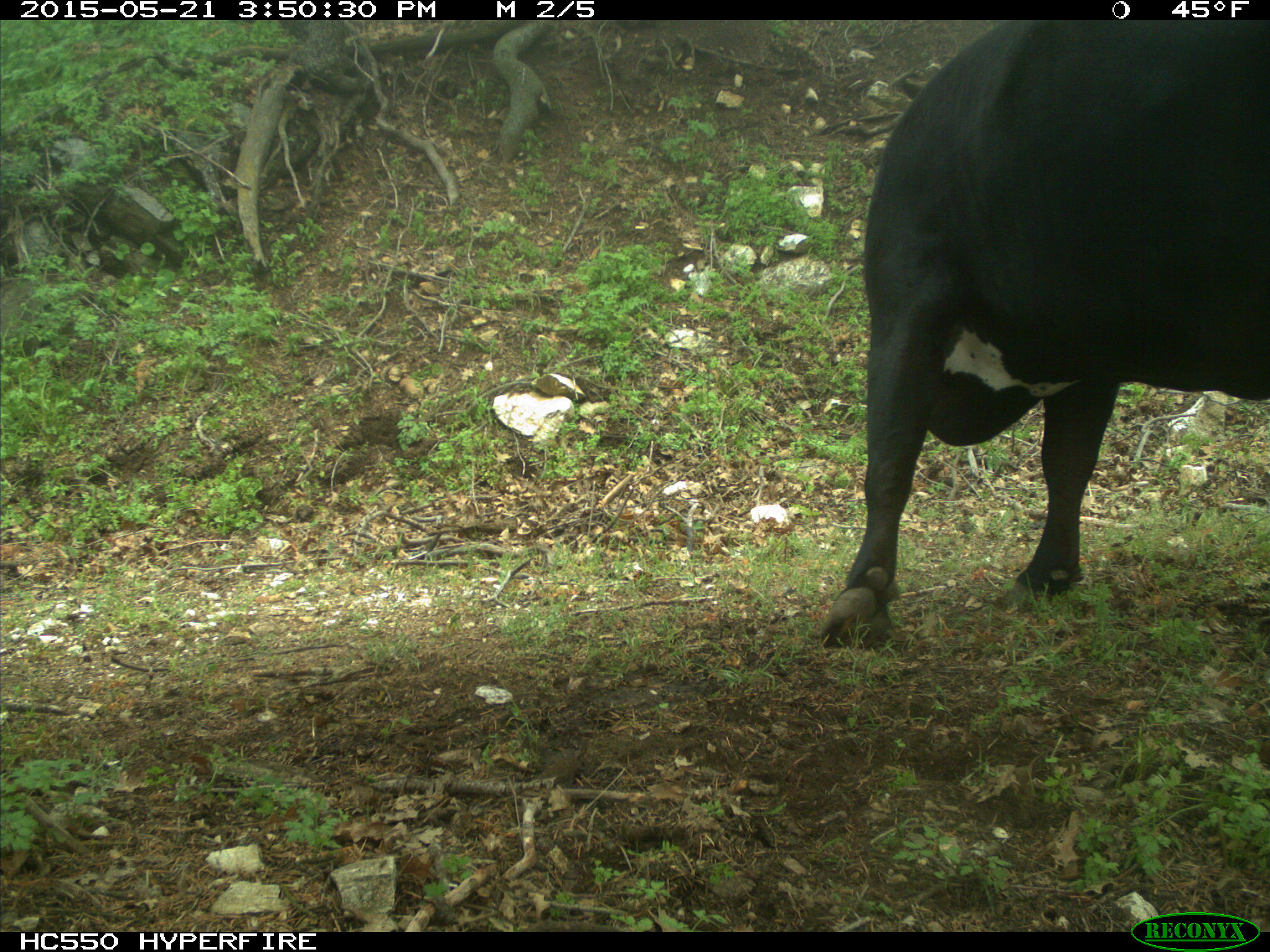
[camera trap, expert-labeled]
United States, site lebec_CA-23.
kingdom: Animalia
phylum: Chordata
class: Mammalia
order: Artiodactyla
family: Bovidae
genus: Bos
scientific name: Bos taurus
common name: domestic cow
Bos taurus (domestic cow).